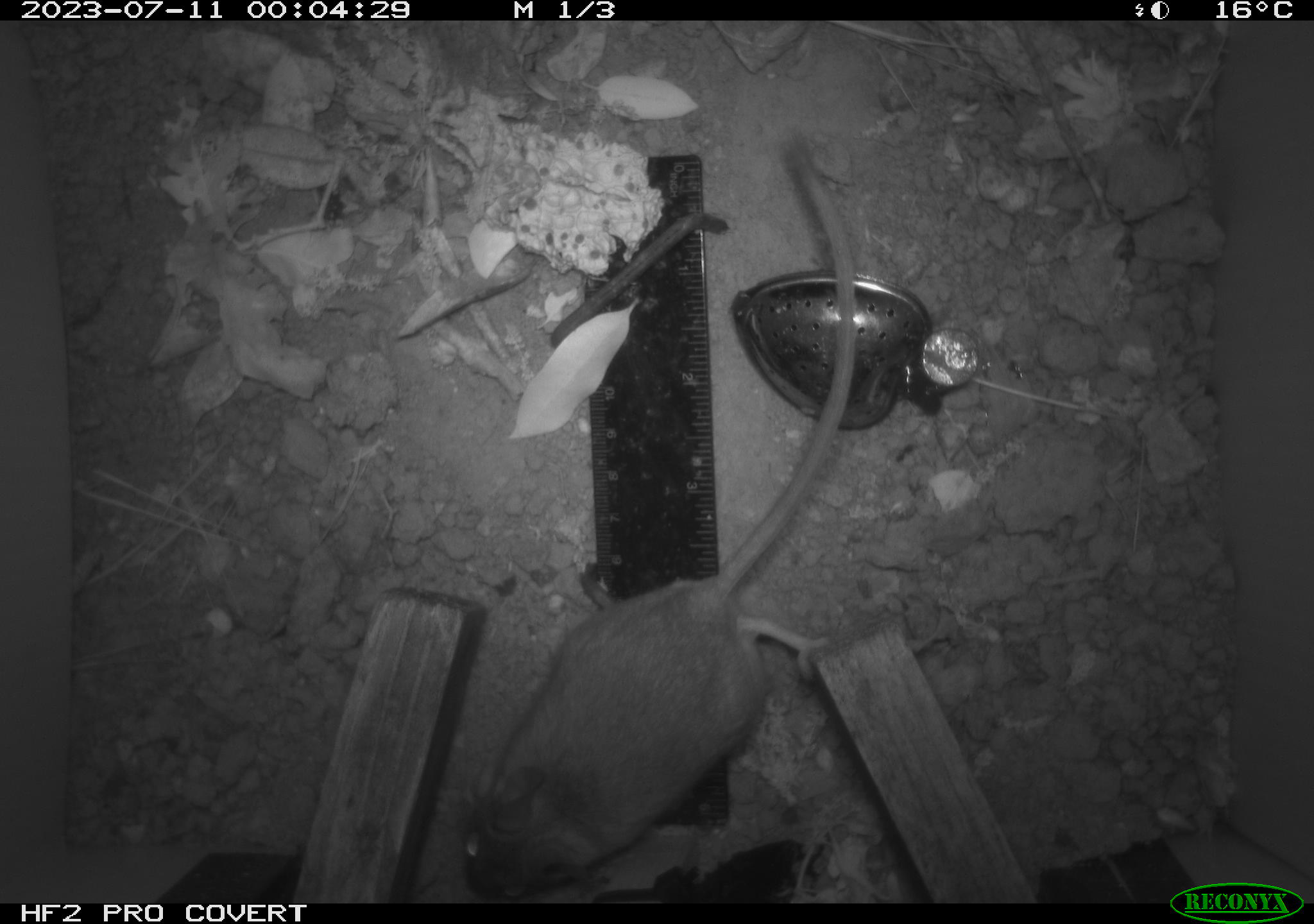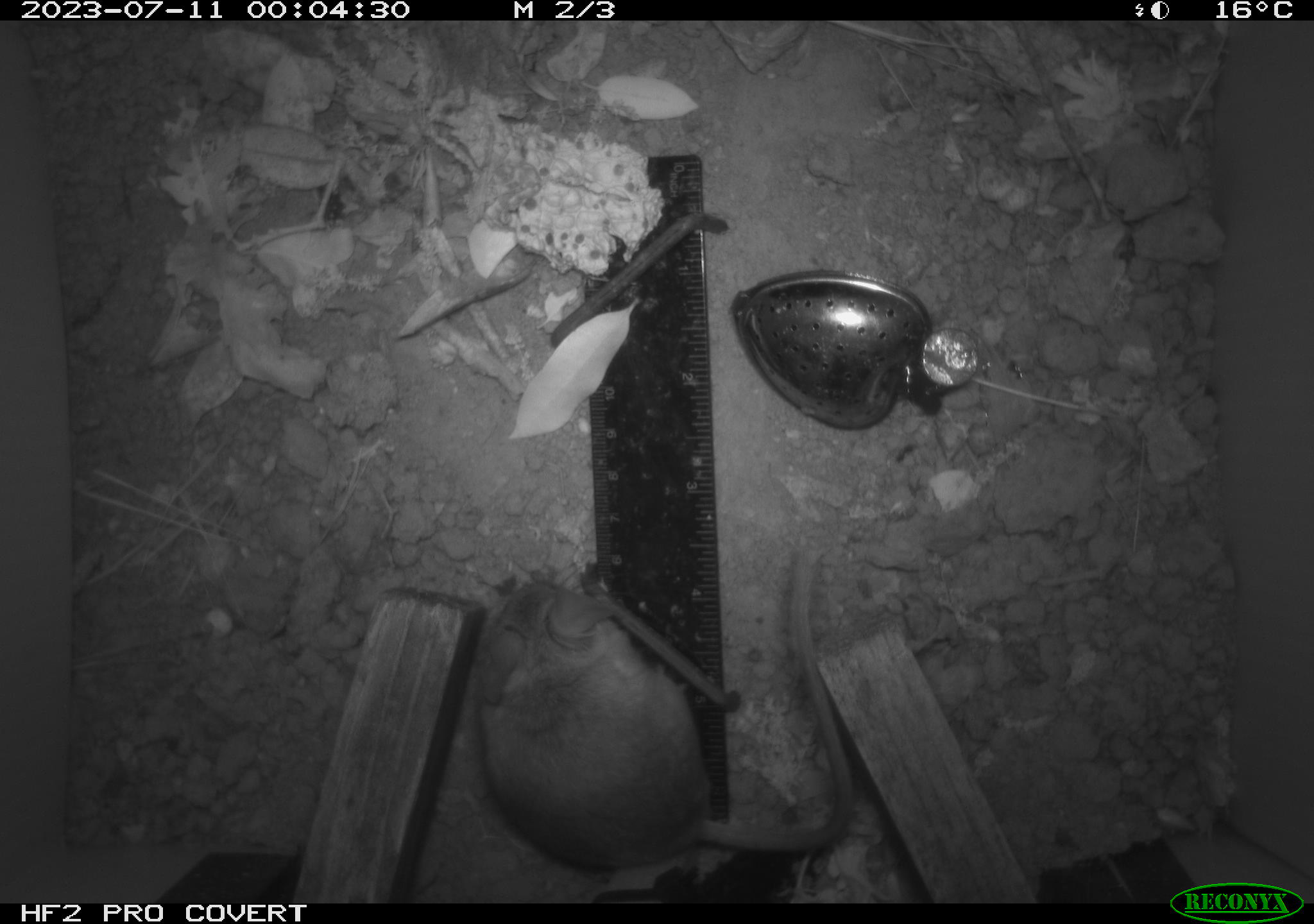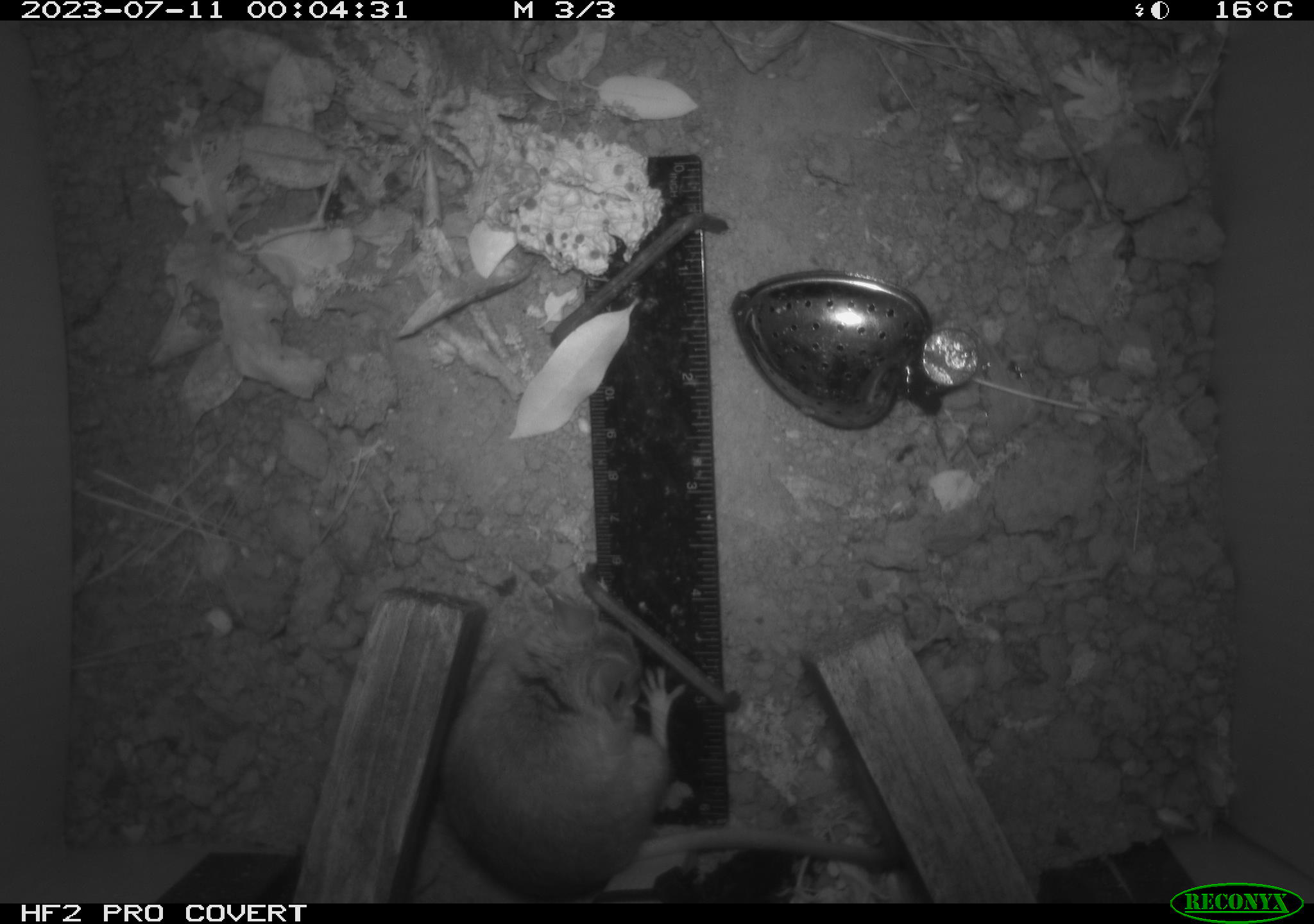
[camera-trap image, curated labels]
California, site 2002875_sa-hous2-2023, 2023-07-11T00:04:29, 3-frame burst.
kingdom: Animalia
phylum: Chordata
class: Mammalia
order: Rodentia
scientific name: Rodentia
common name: mouse species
Mouse species (Rodentia).